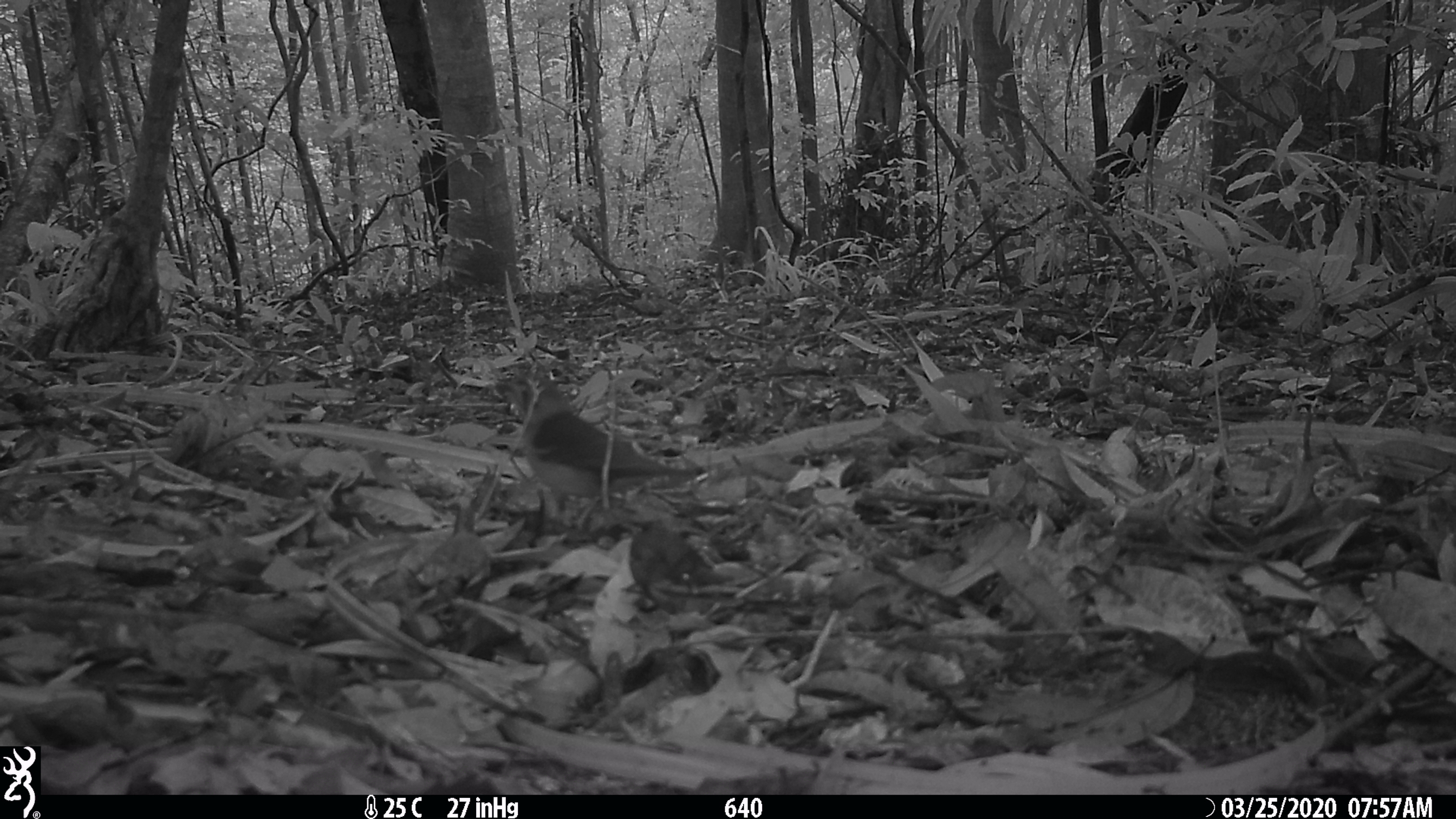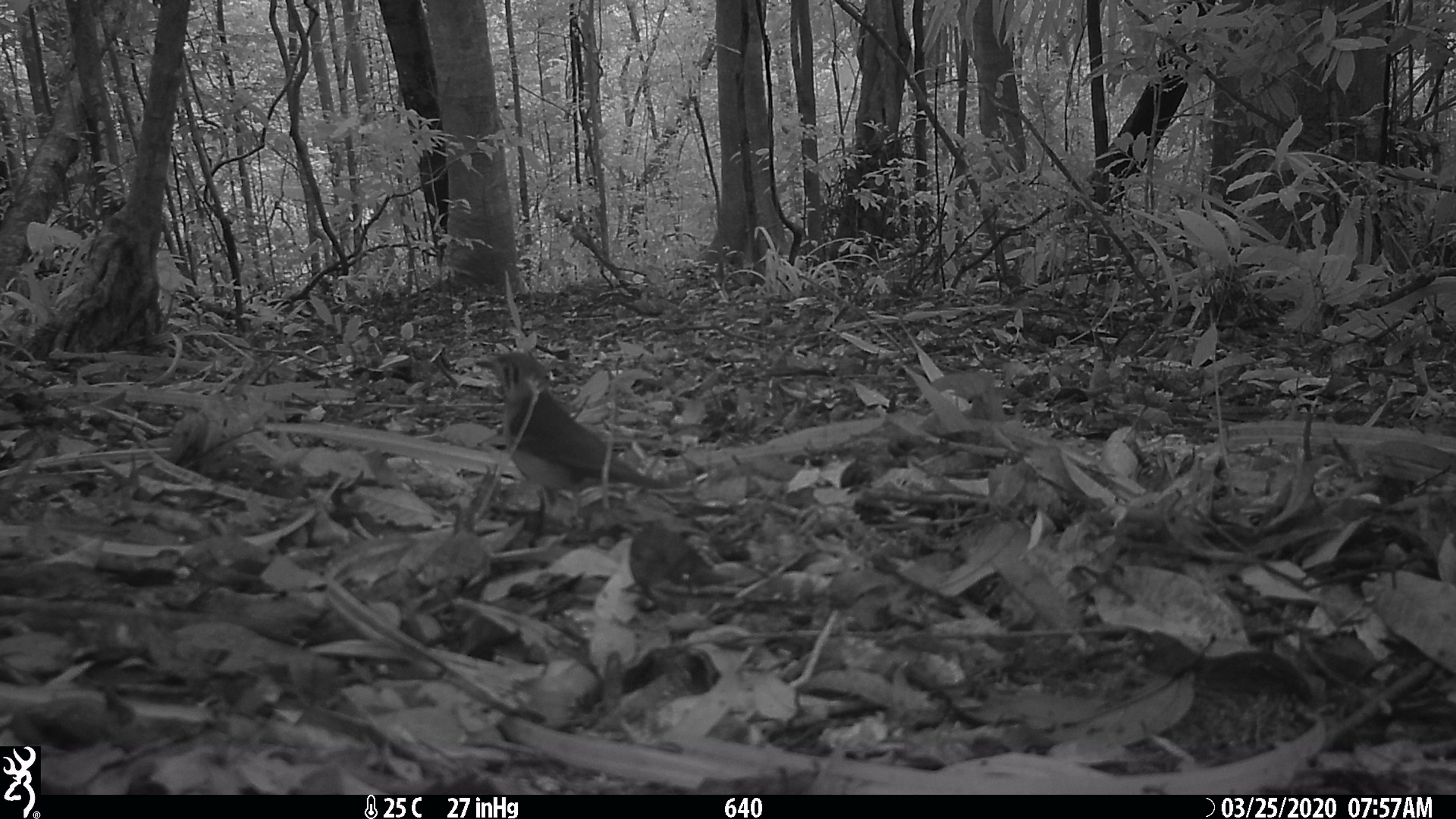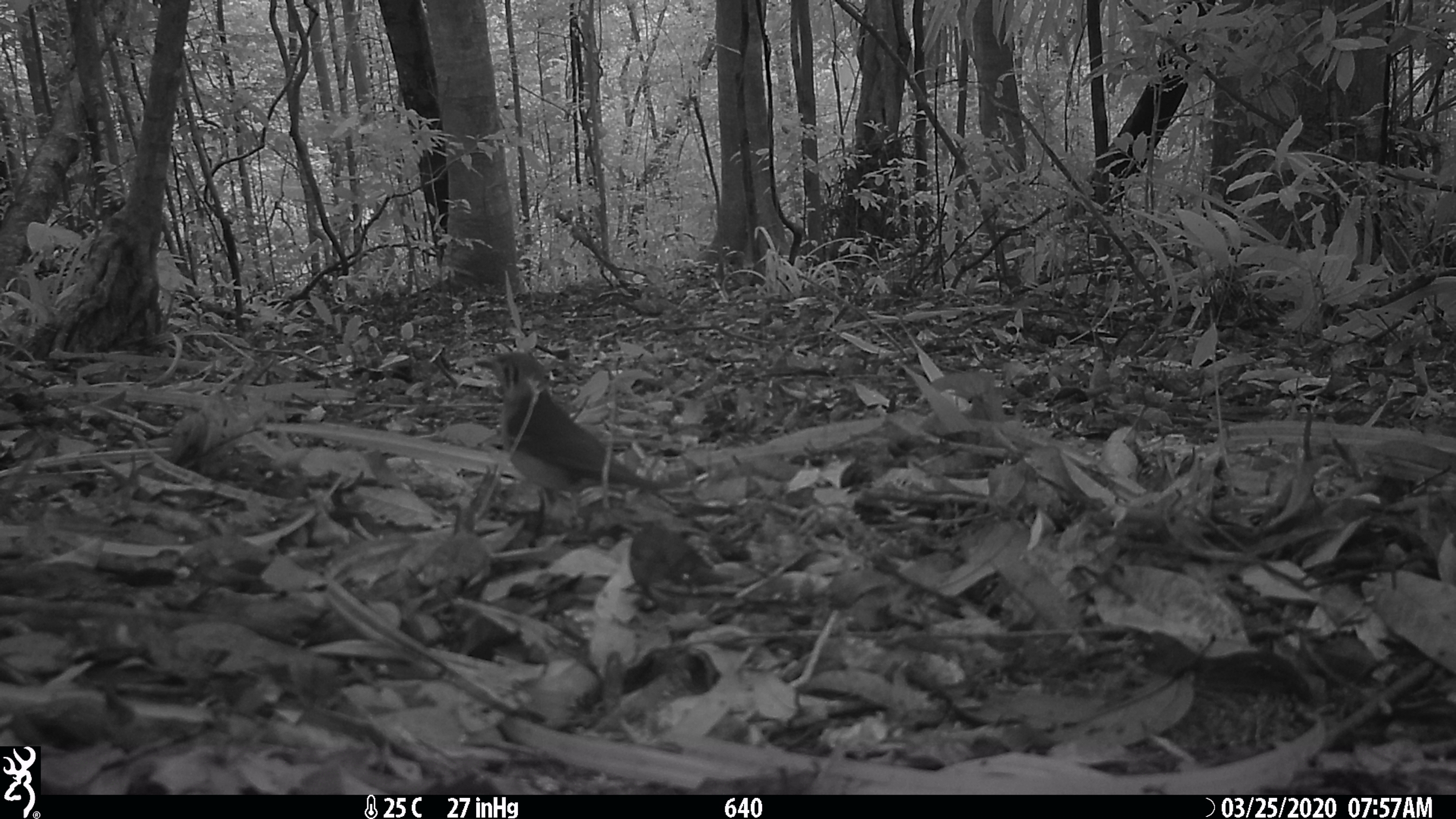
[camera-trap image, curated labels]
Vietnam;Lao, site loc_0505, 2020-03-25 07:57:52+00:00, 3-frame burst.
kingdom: Animalia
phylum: Chordata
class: Aves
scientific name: Aves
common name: bird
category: unidentified bird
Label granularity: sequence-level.